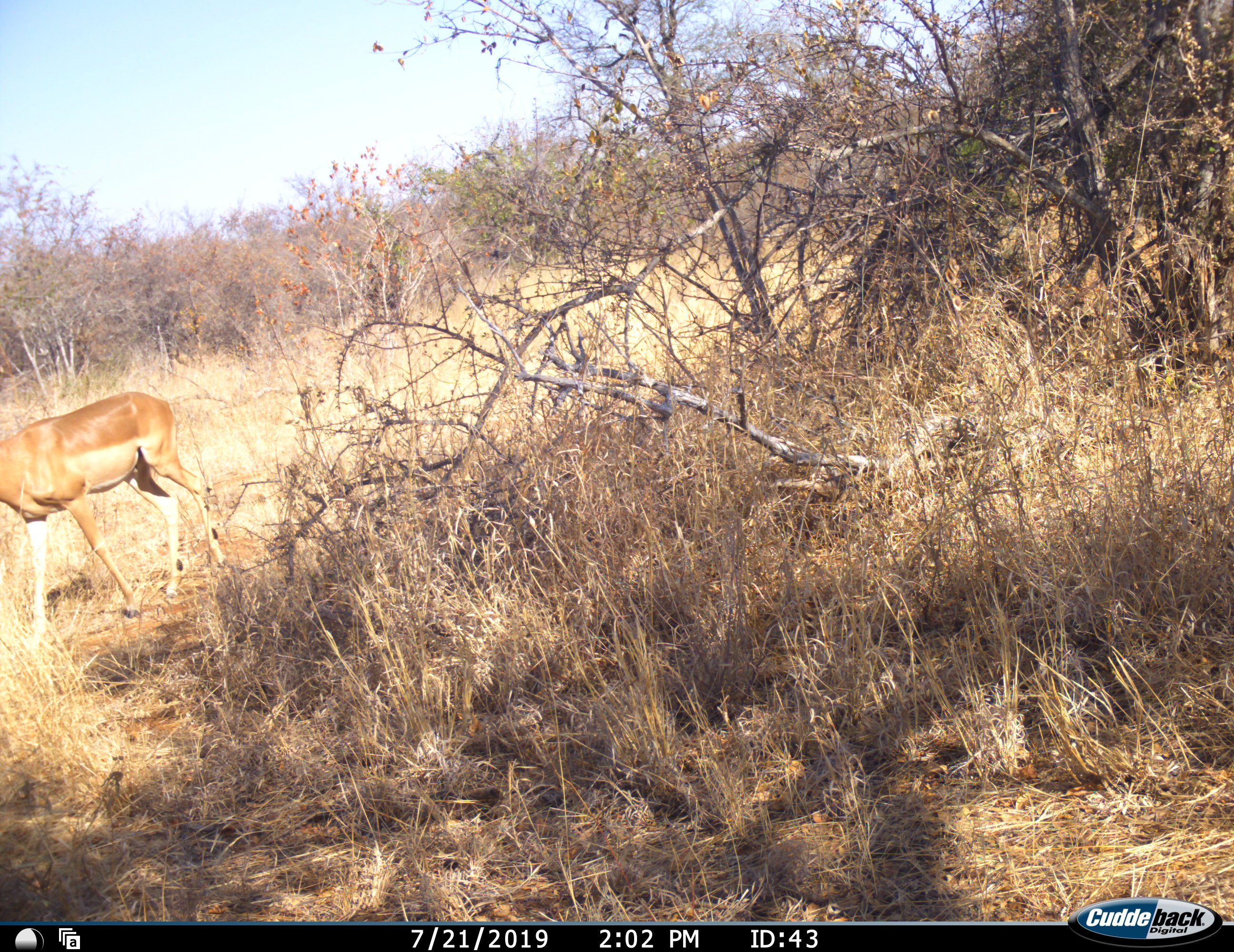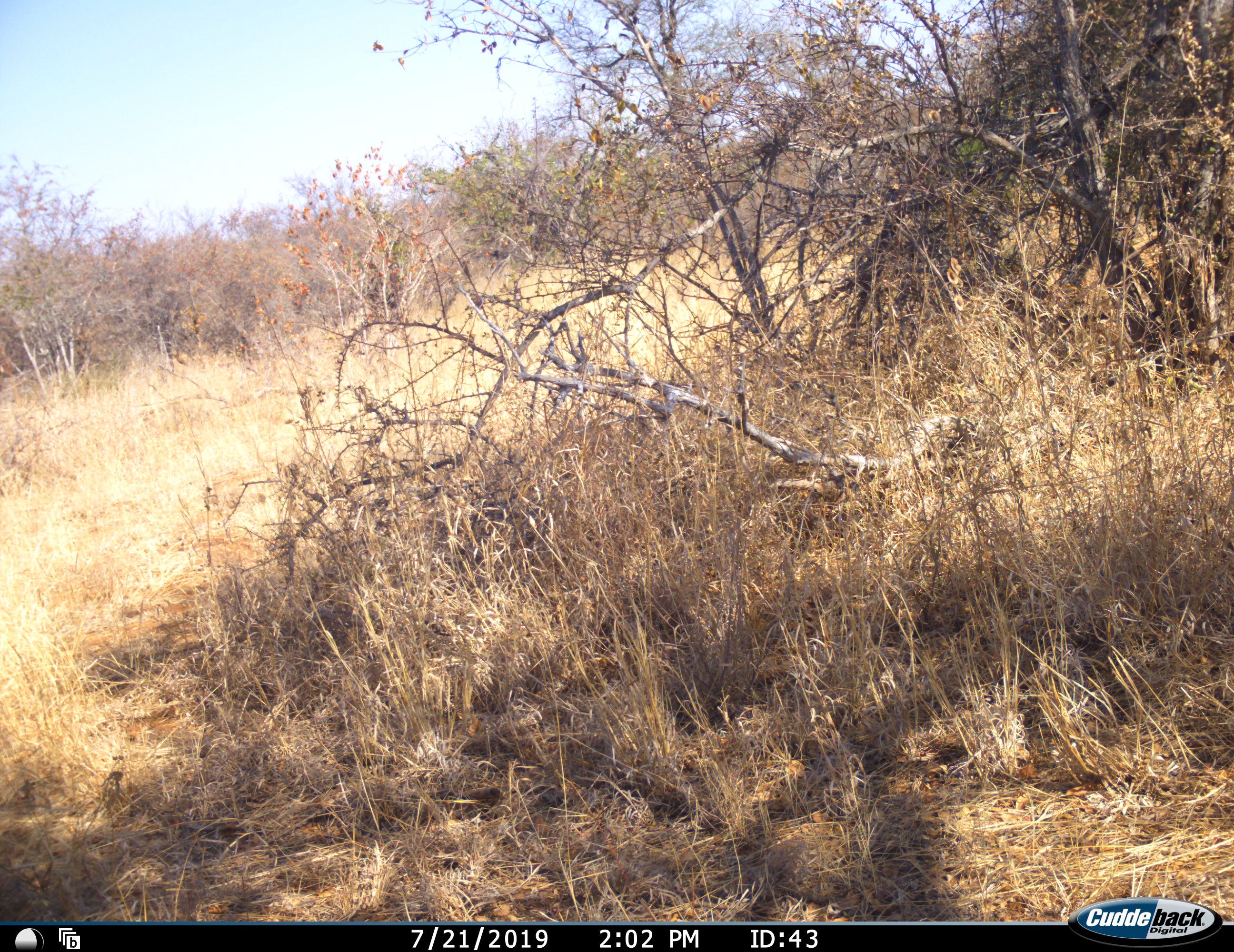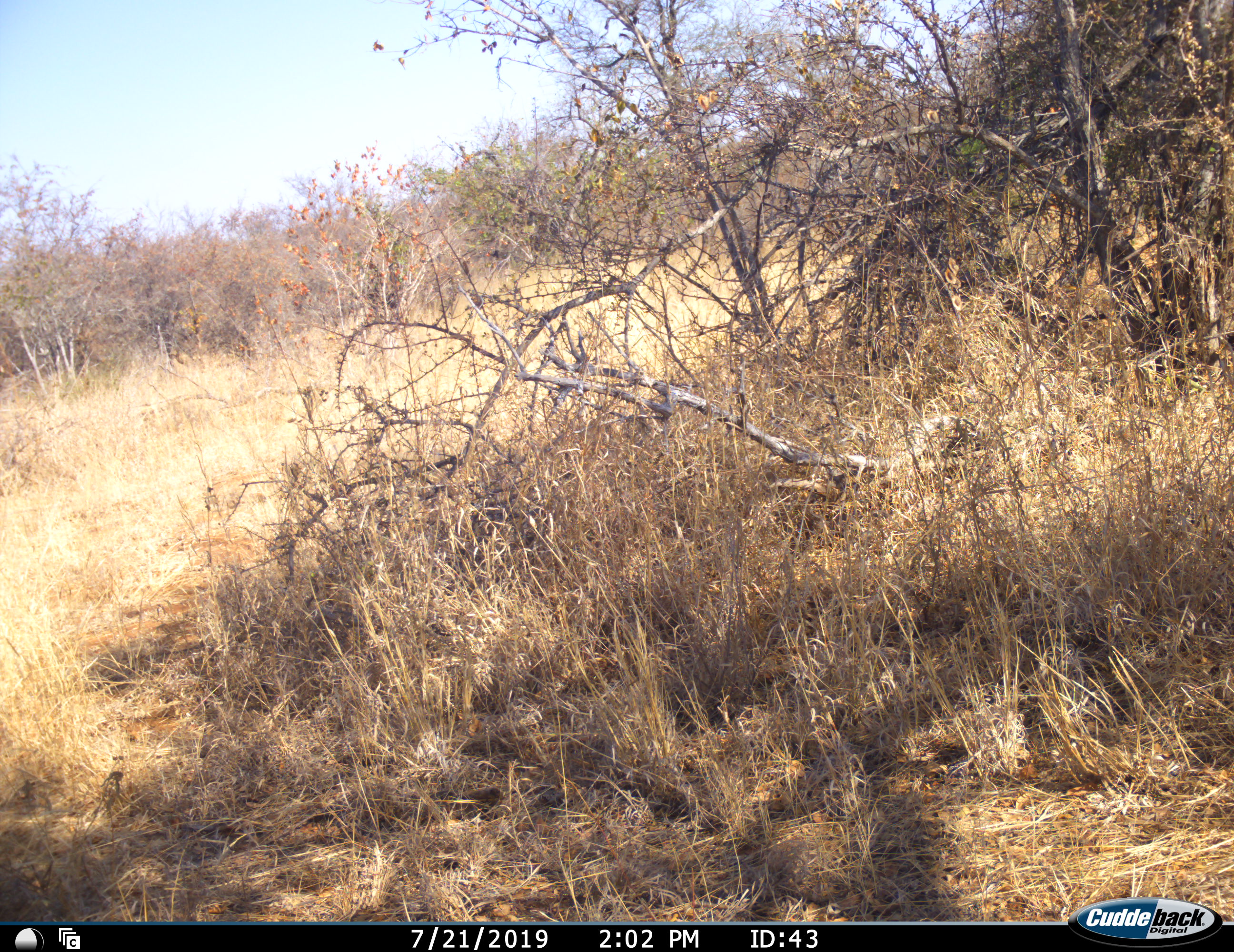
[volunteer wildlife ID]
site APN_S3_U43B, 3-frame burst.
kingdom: Animalia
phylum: Chordata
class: Mammalia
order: Artiodactyla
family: Bovidae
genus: Aepyceros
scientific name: Aepyceros melampus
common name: impala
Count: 1.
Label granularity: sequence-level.